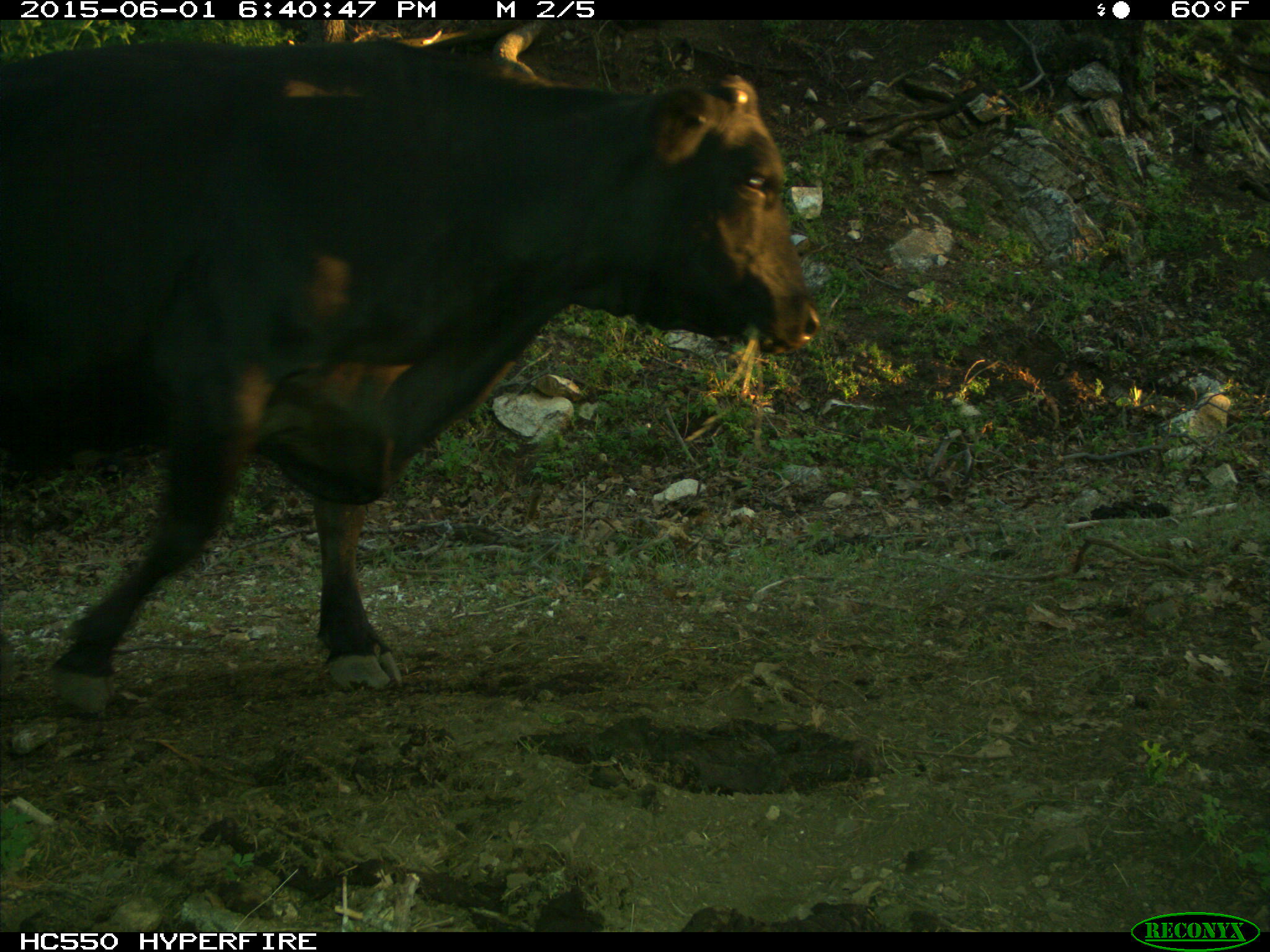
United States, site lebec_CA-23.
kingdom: Animalia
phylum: Chordata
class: Mammalia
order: Artiodactyla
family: Bovidae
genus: Bos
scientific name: Bos taurus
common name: domestic cow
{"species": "Bos taurus (domestic cow)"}